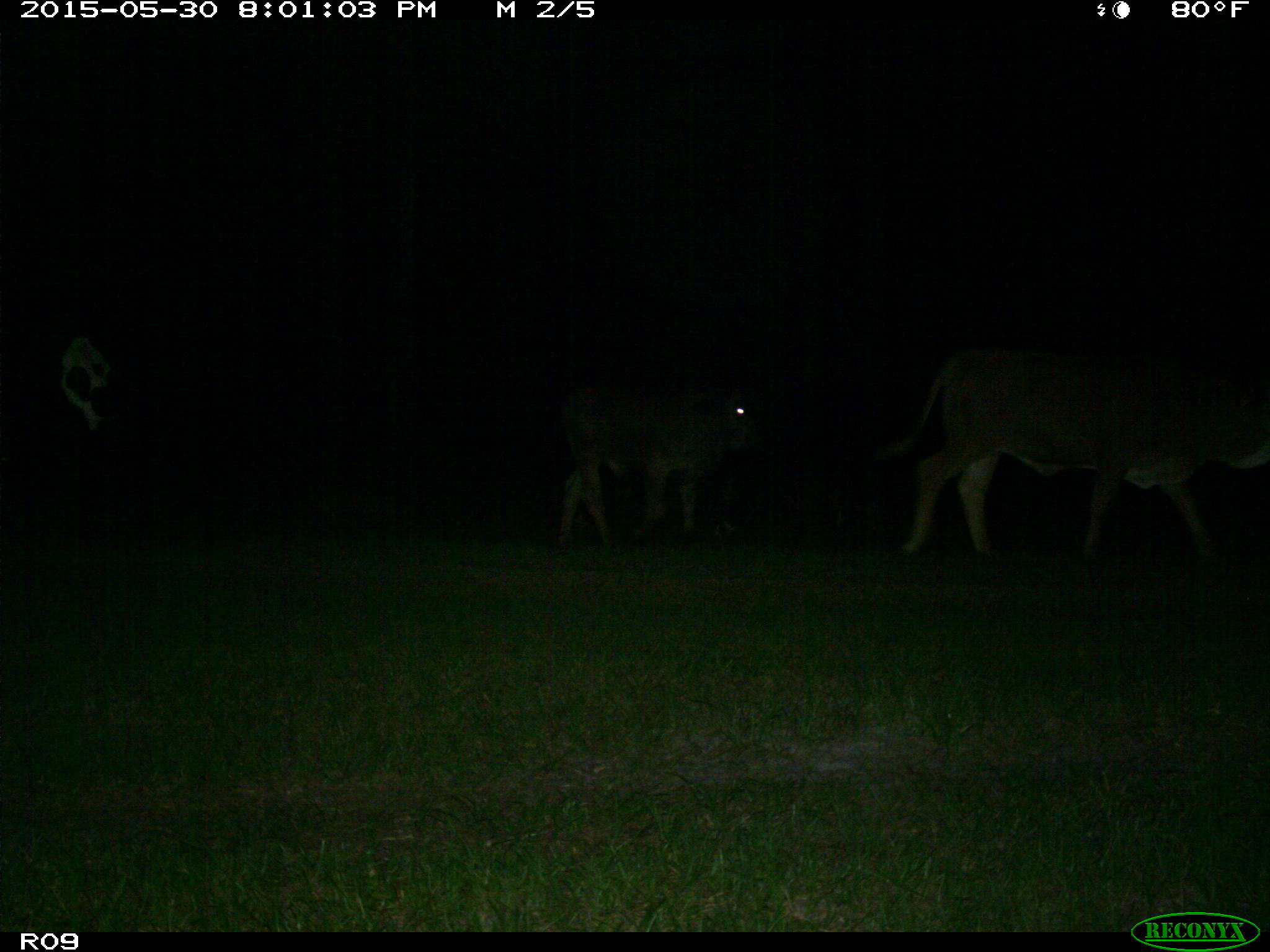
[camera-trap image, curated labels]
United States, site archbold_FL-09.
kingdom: Animalia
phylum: Chordata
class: Mammalia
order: Artiodactyla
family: Bovidae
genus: Bos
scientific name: Bos taurus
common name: domestic cow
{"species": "Bos taurus (domestic cow)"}